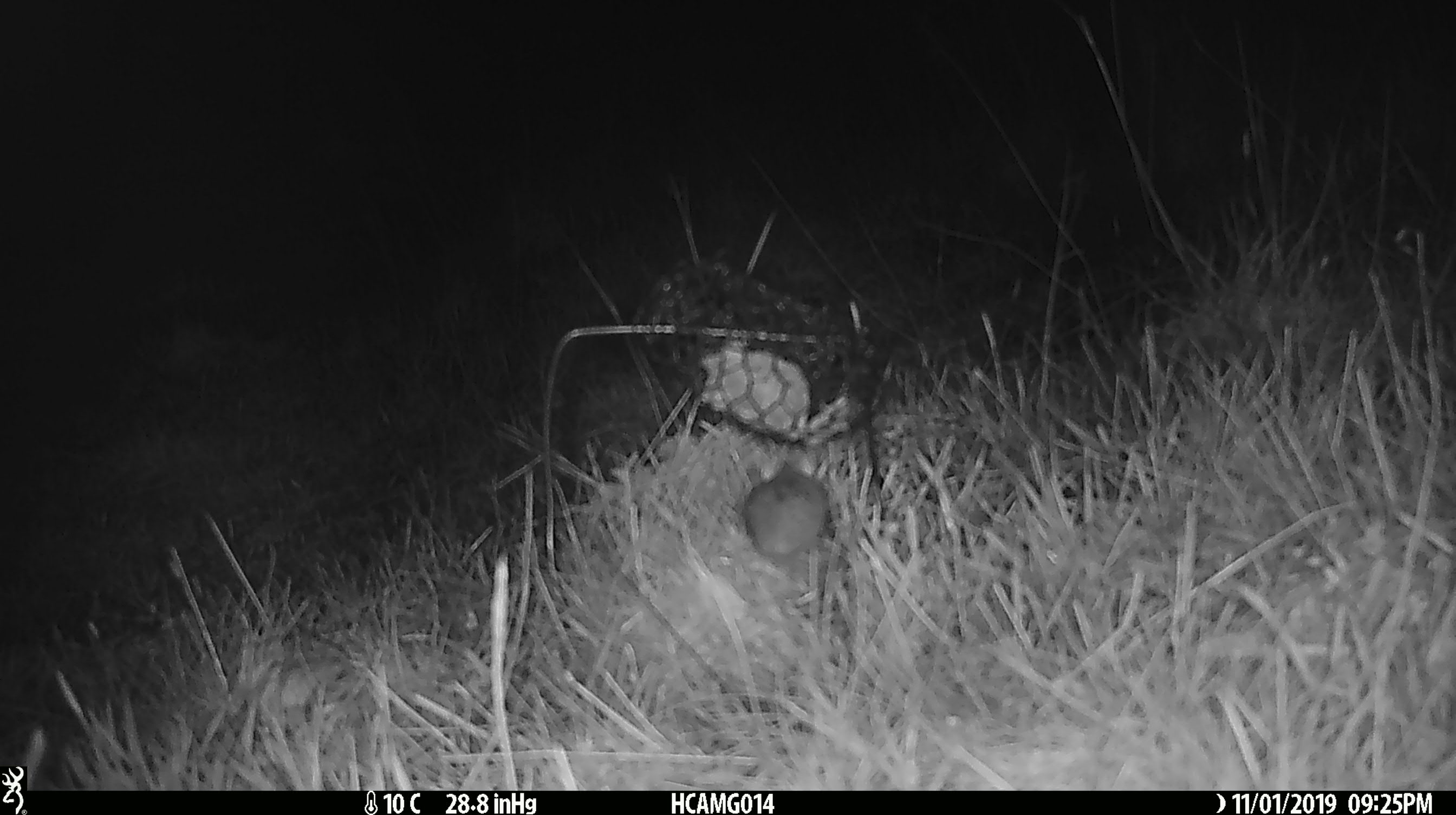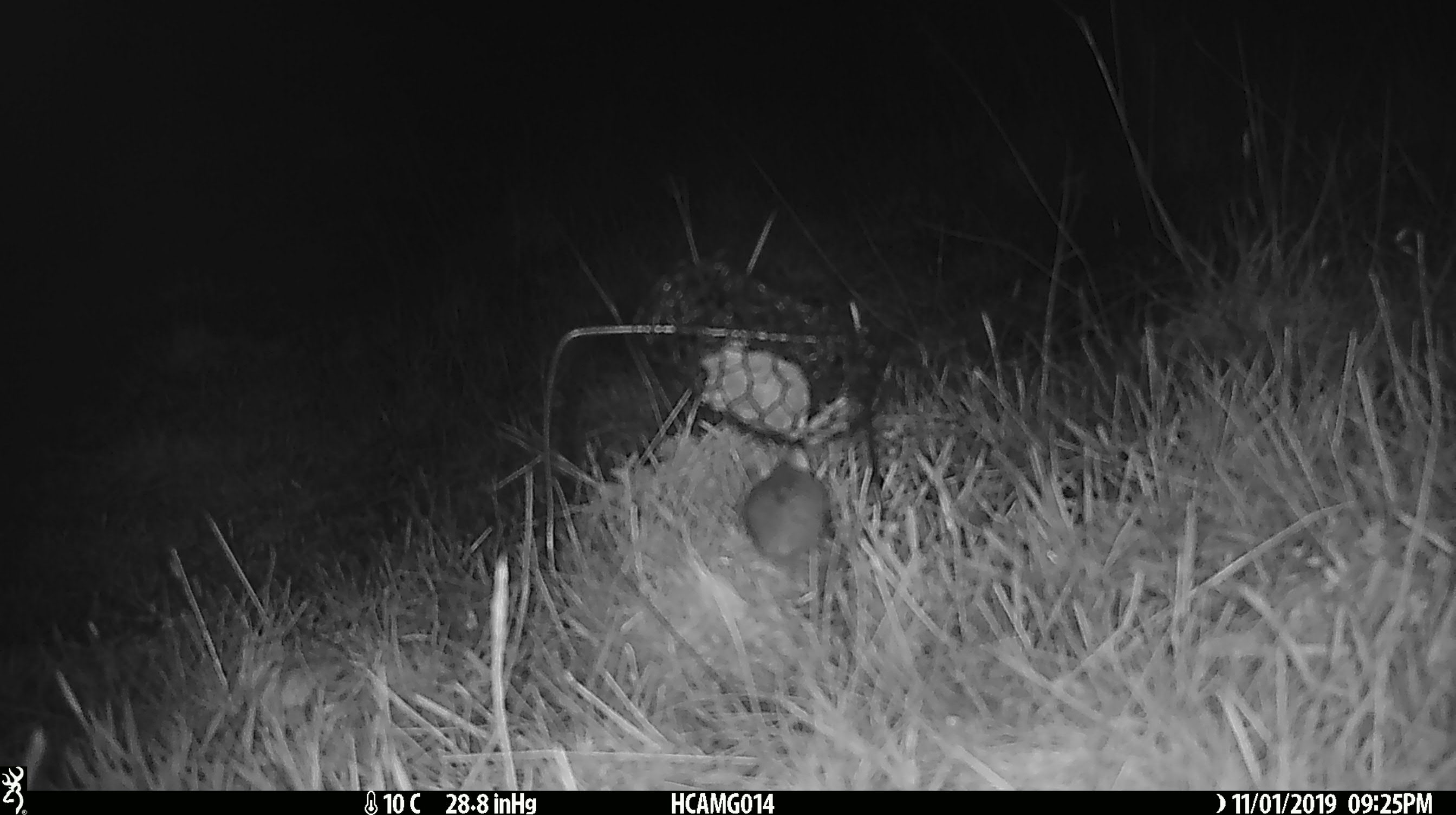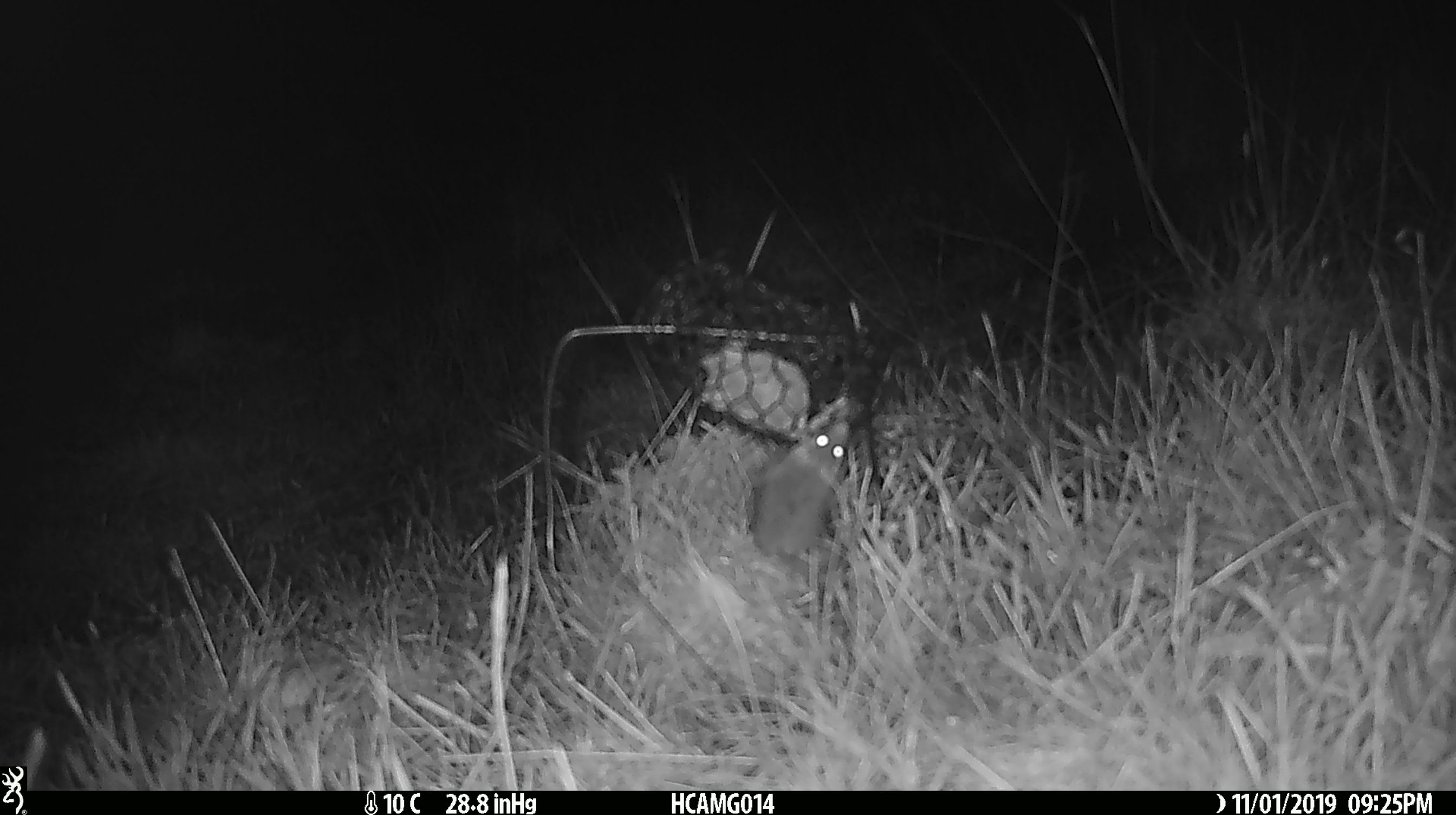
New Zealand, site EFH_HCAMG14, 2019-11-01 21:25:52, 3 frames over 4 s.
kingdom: Animalia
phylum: Chordata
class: Mammalia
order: Rodentia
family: Muridae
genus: Mus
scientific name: Mus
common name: mouse